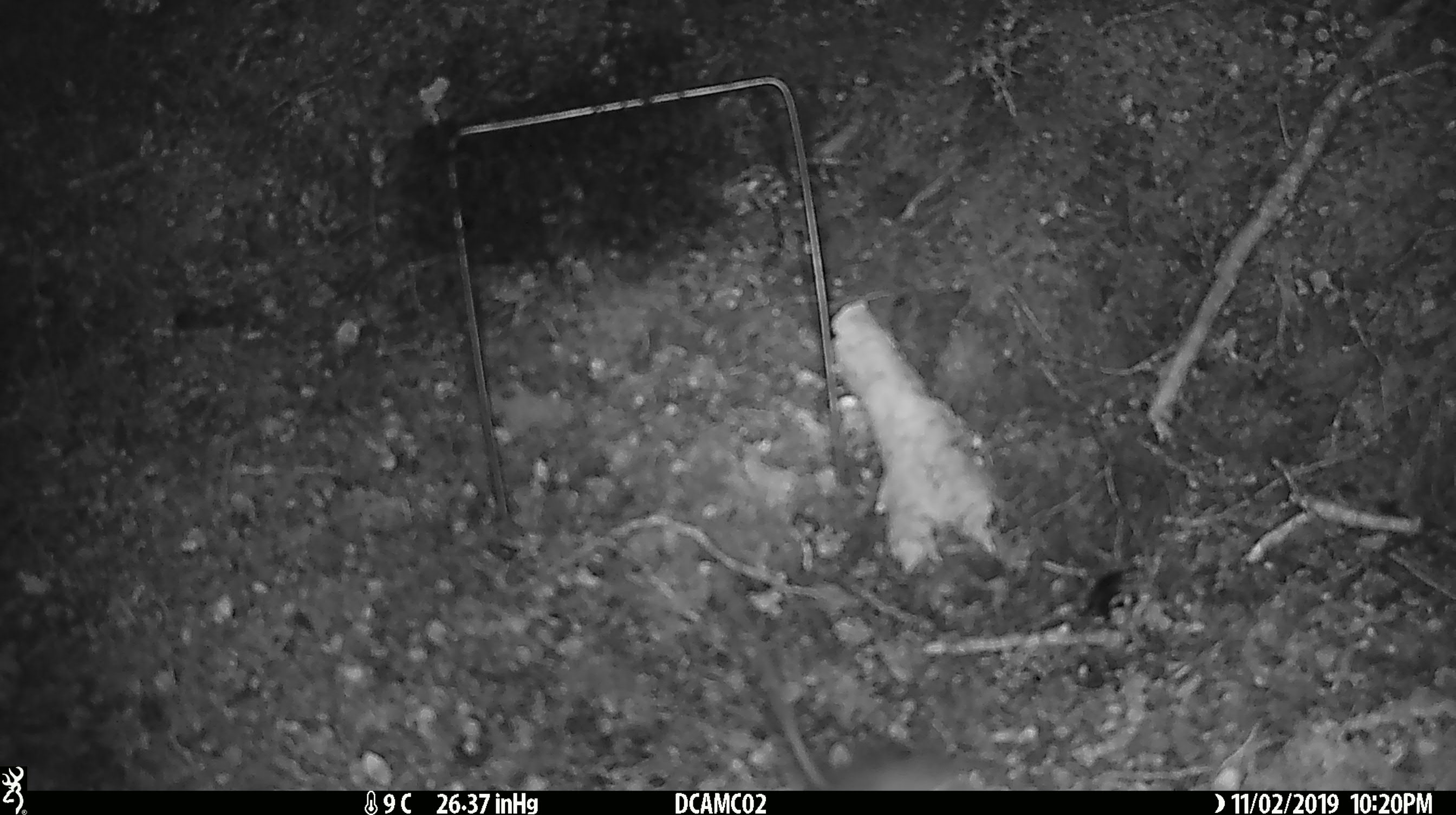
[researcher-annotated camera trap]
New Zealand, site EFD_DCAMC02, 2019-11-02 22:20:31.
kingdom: Animalia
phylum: Chordata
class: Mammalia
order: Rodentia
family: Muridae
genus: Rattus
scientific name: Rattus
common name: rat